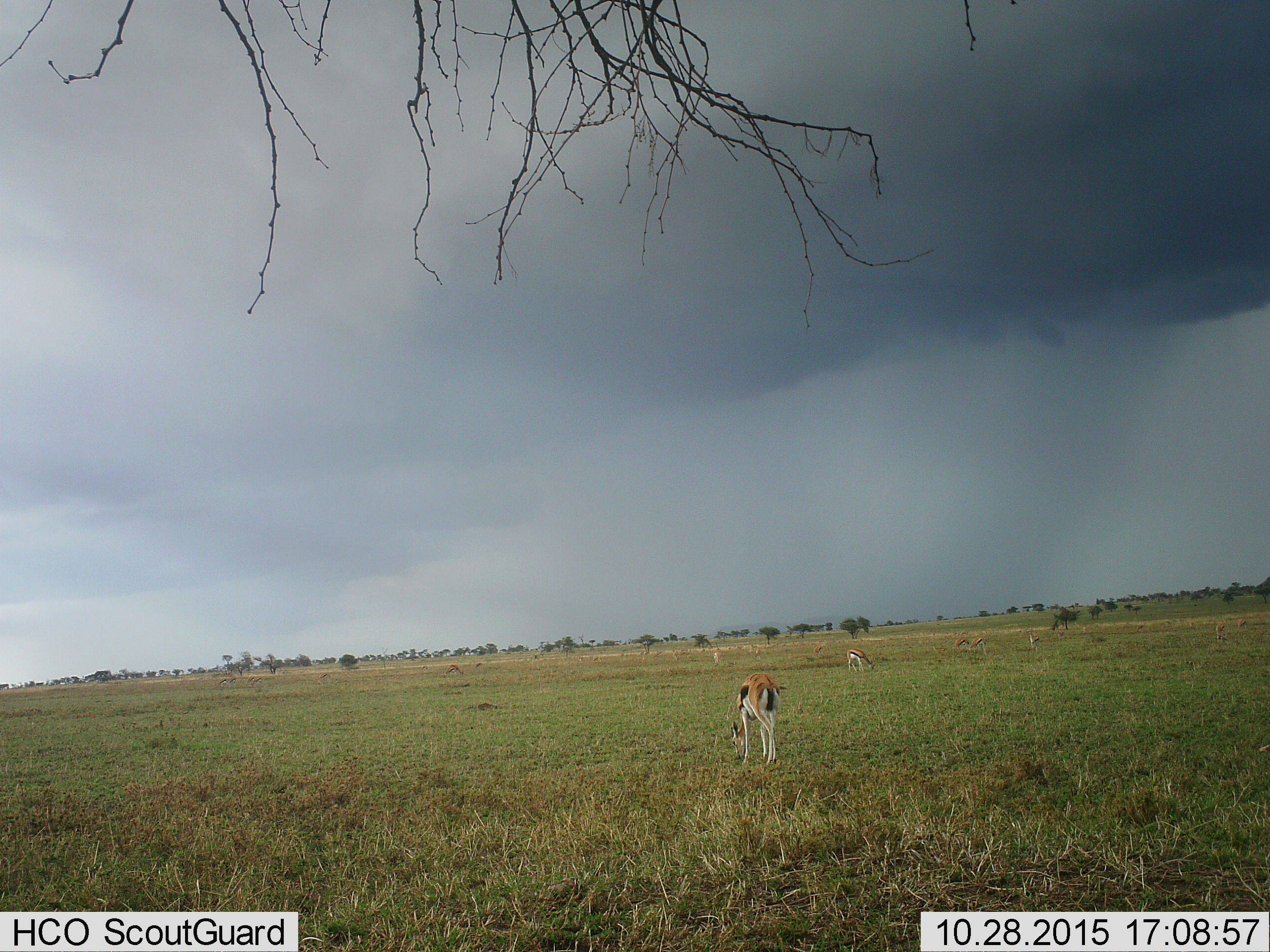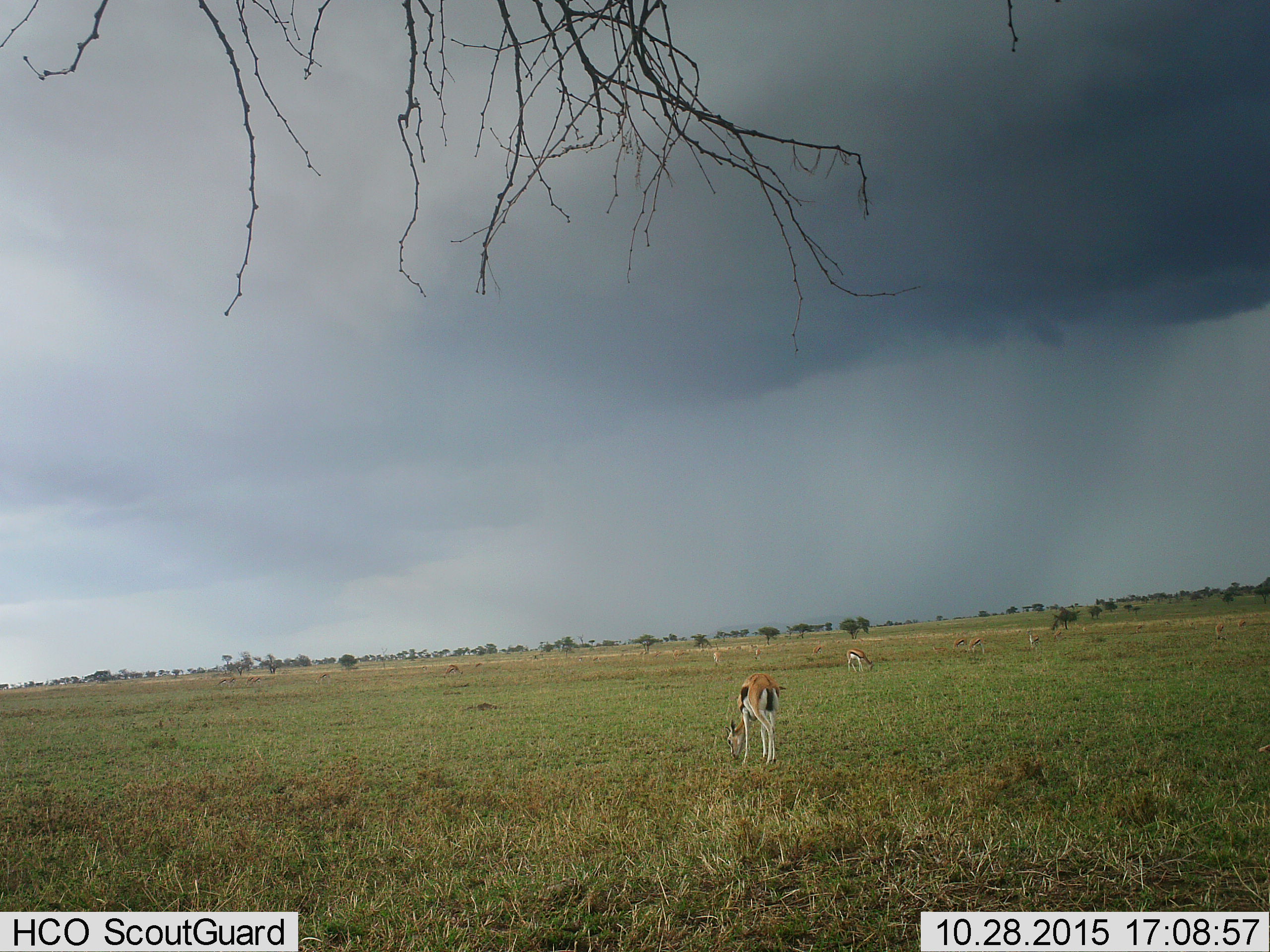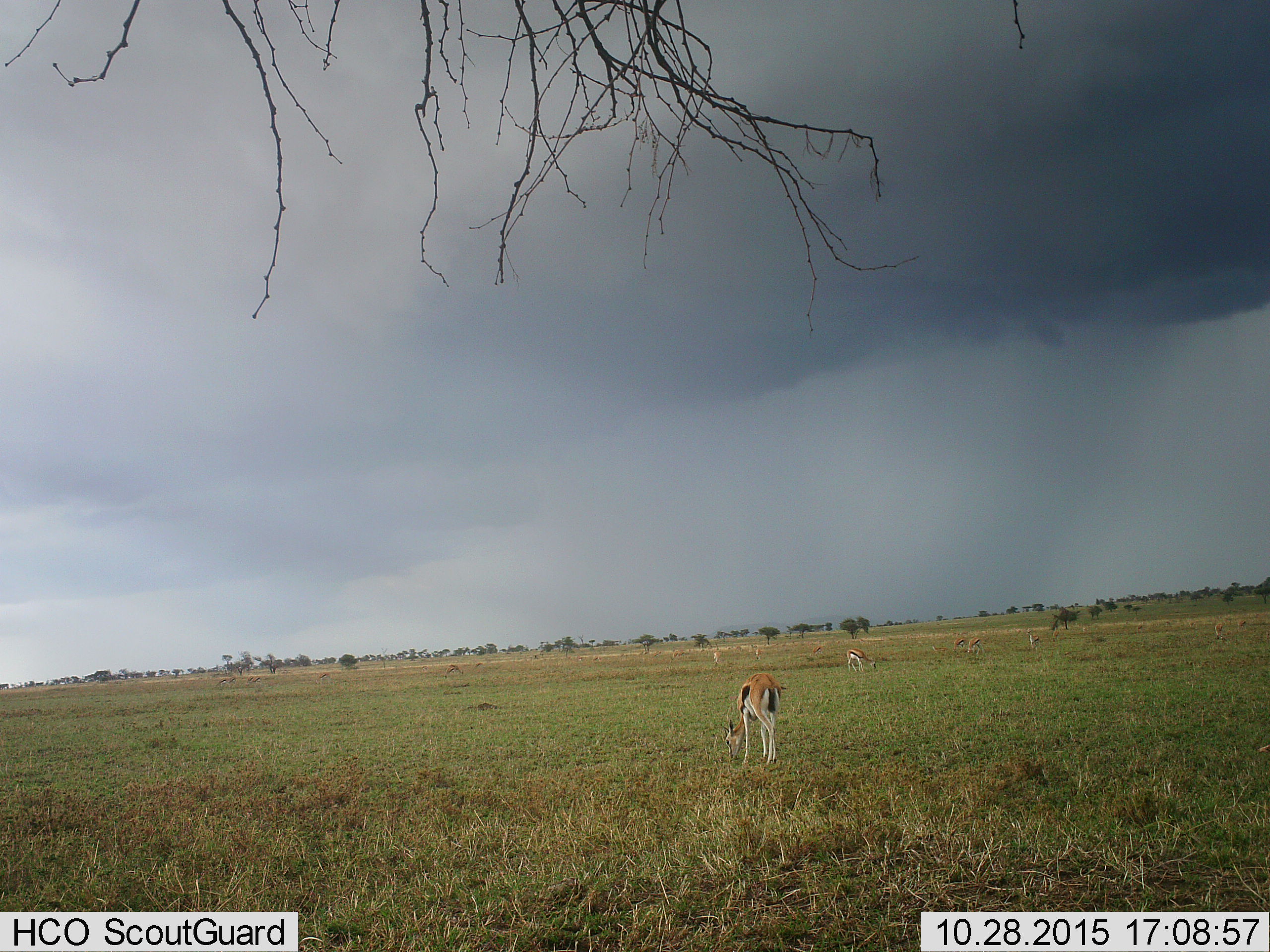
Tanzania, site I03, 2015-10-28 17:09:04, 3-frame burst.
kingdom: Animalia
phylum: Chordata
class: Mammalia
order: Artiodactyla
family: Bovidae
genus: Eudorcas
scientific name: Eudorcas thomsonii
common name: thomson's gazelle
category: gazellethomsons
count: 8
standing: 40%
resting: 0%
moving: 20%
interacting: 0%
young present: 10%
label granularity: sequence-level